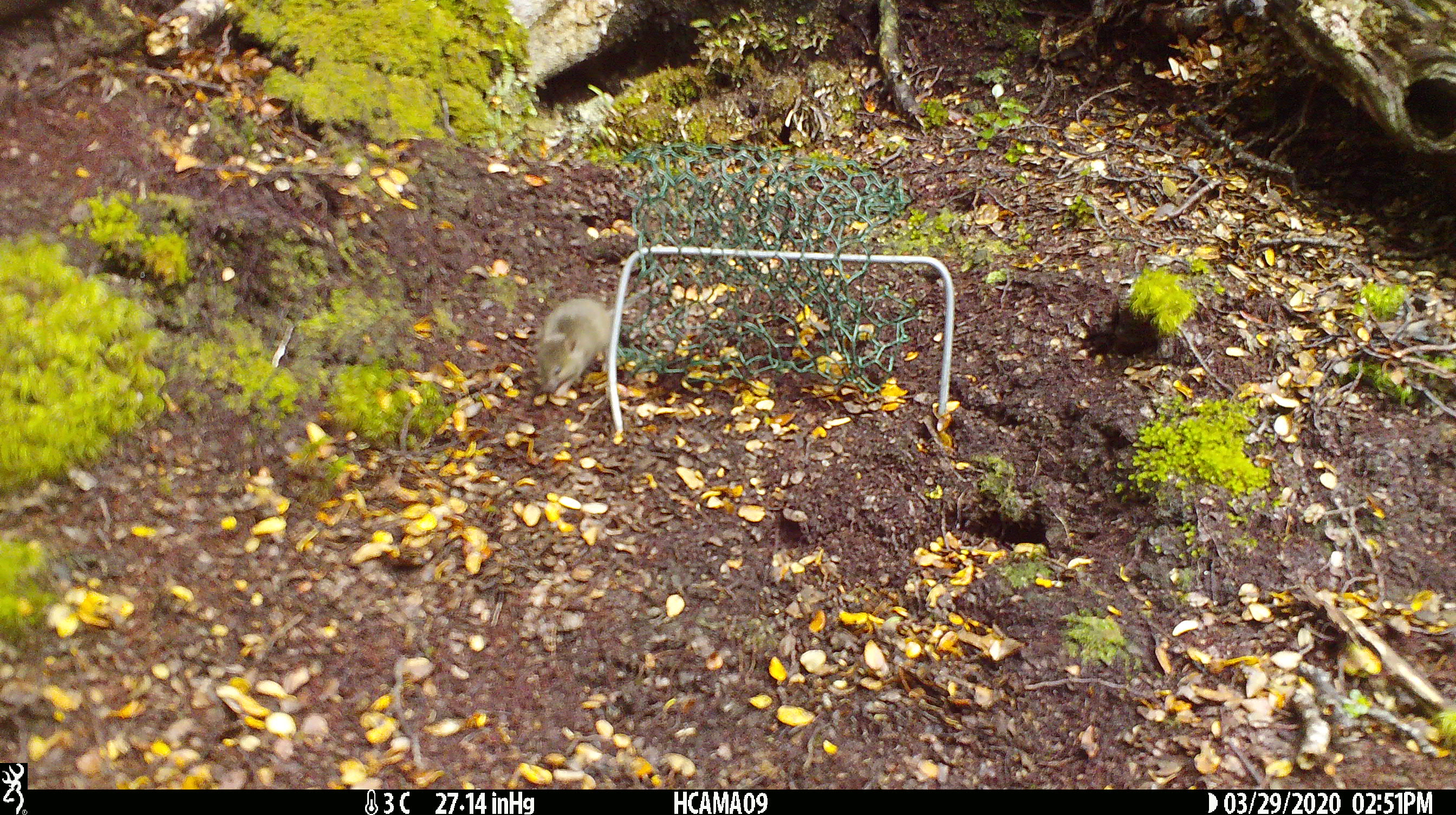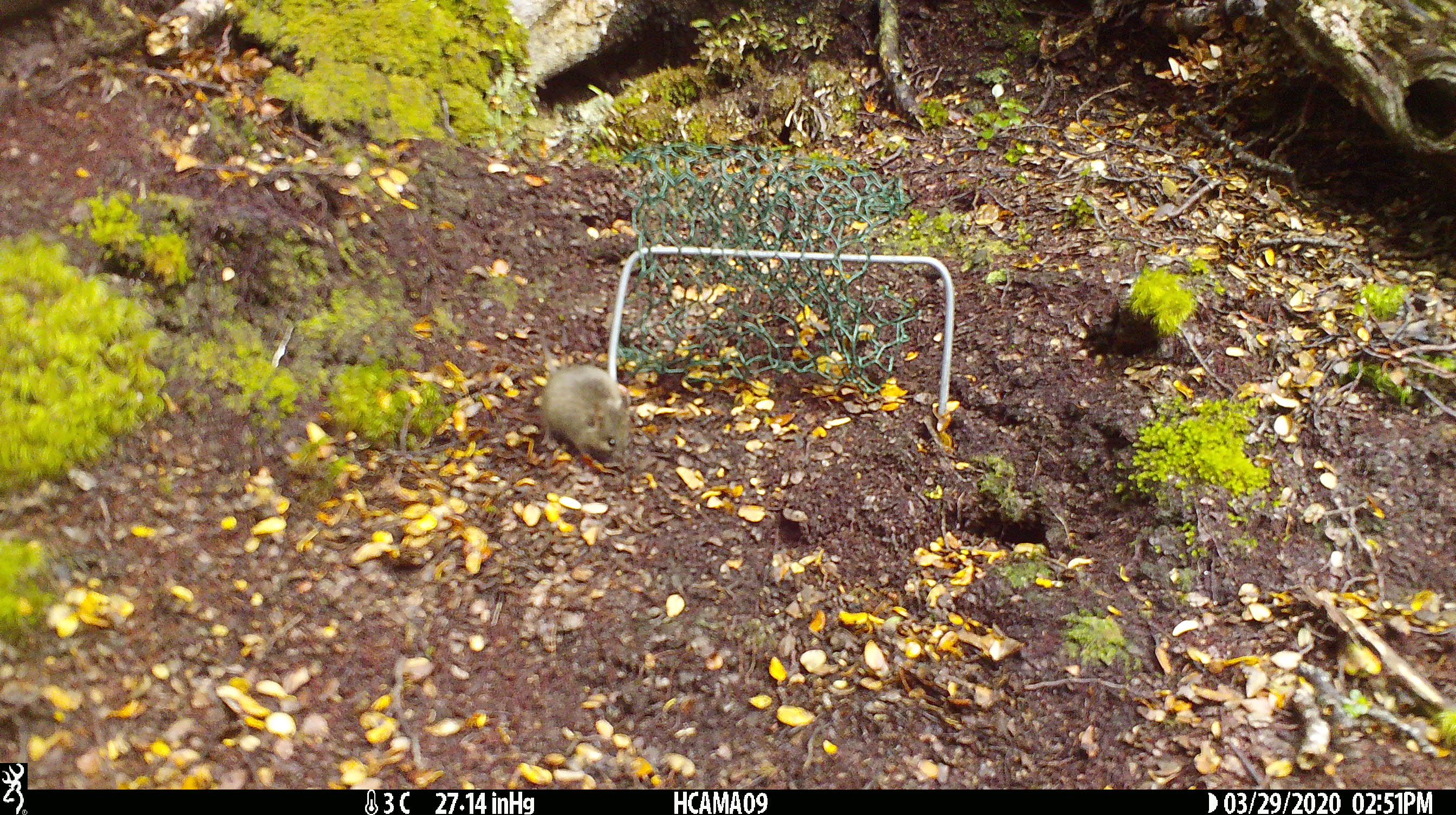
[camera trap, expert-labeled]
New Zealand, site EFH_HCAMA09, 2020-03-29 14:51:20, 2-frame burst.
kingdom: Animalia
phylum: Chordata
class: Mammalia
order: Rodentia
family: Muridae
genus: Mus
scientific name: Mus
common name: mouse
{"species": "mouse (Mus)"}